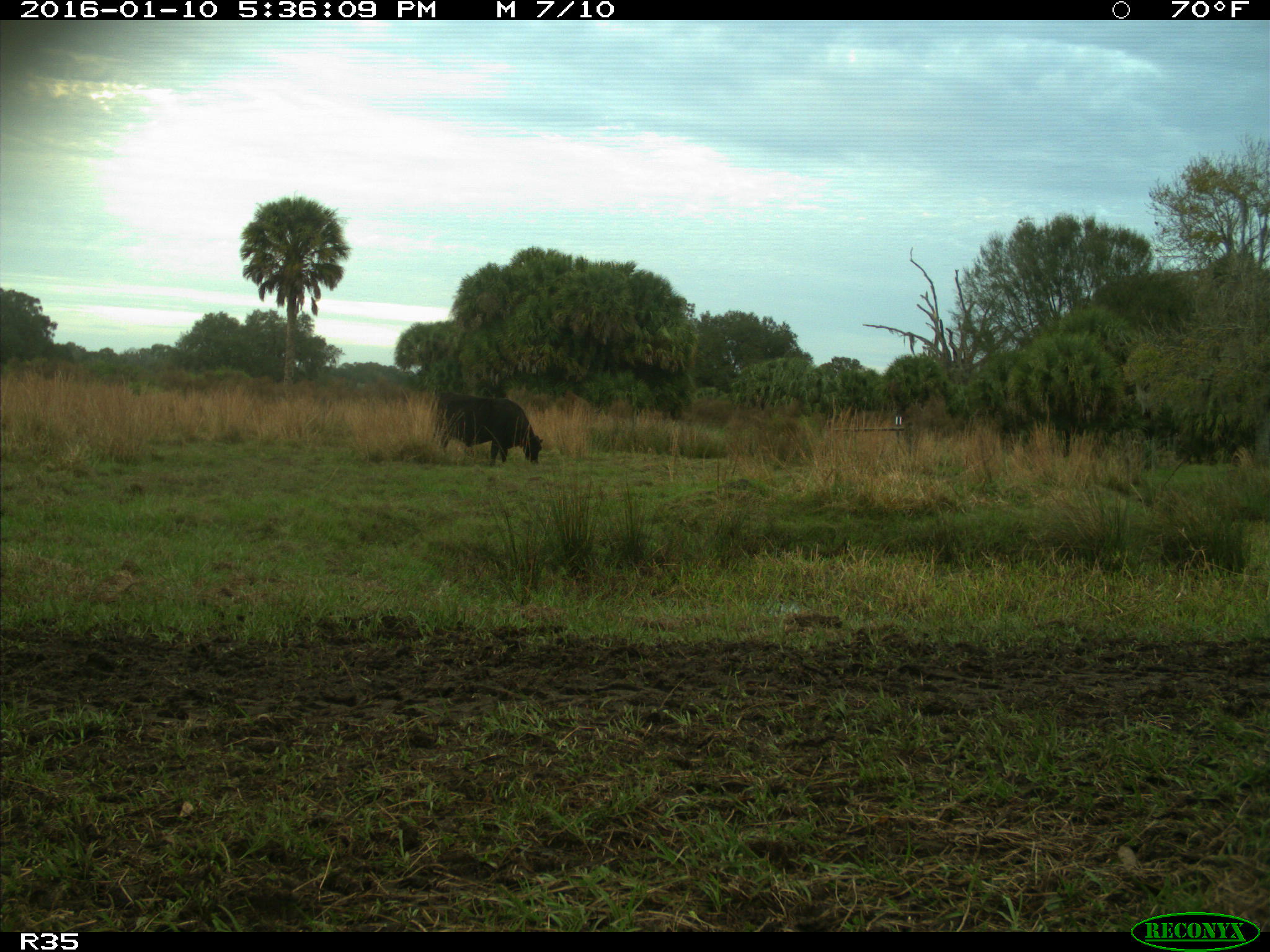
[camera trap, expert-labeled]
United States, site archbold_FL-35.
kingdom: Animalia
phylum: Chordata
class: Mammalia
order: Artiodactyla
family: Bovidae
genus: Bos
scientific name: Bos taurus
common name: domestic cow